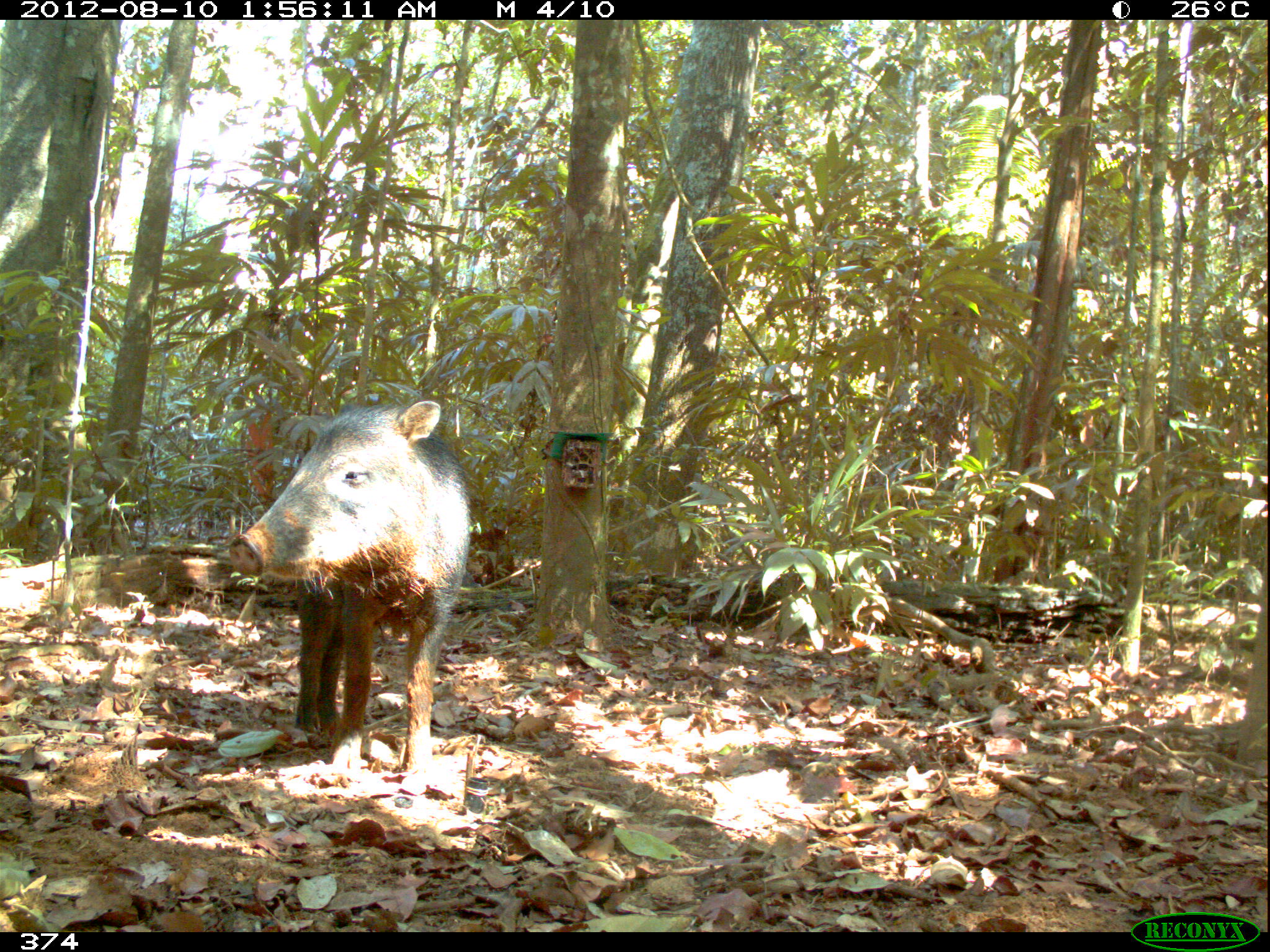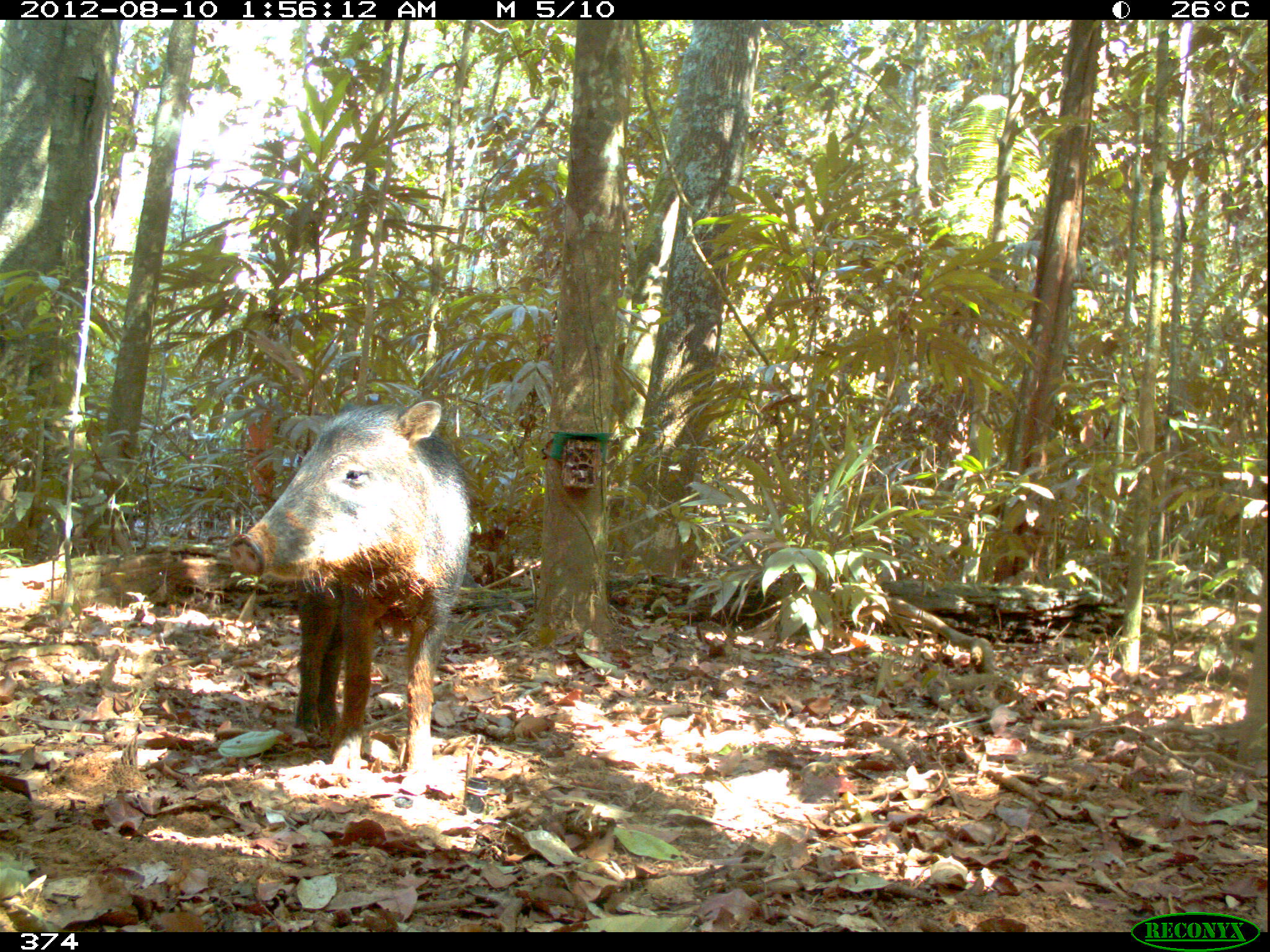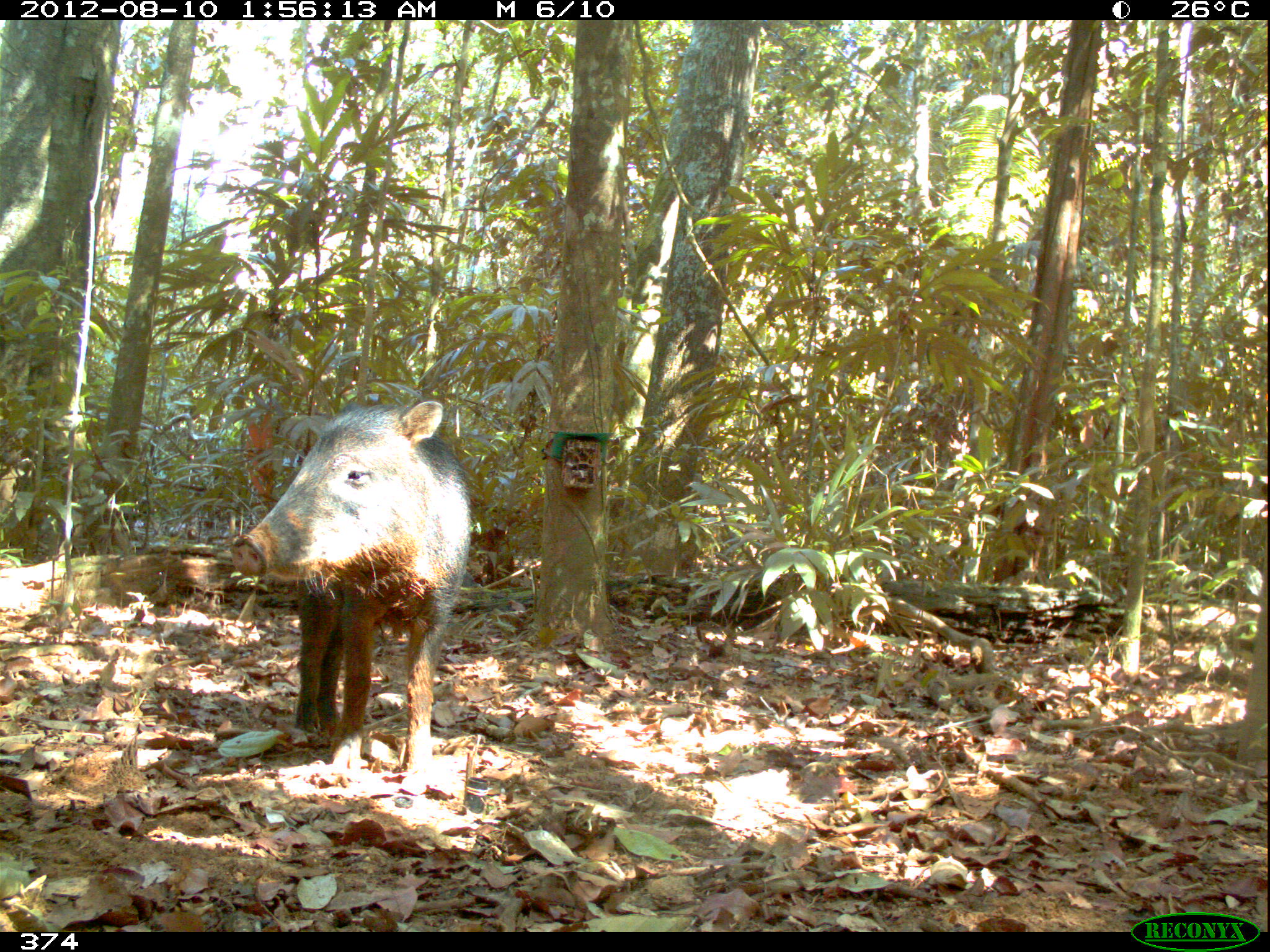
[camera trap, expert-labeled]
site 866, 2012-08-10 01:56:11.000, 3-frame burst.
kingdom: Animalia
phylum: Chordata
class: Mammalia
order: Artiodactyla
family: Tayassuidae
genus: Tayassu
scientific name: Tayassu pecari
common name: white-lipped peccary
Tayassu pecari (white-lipped peccary).